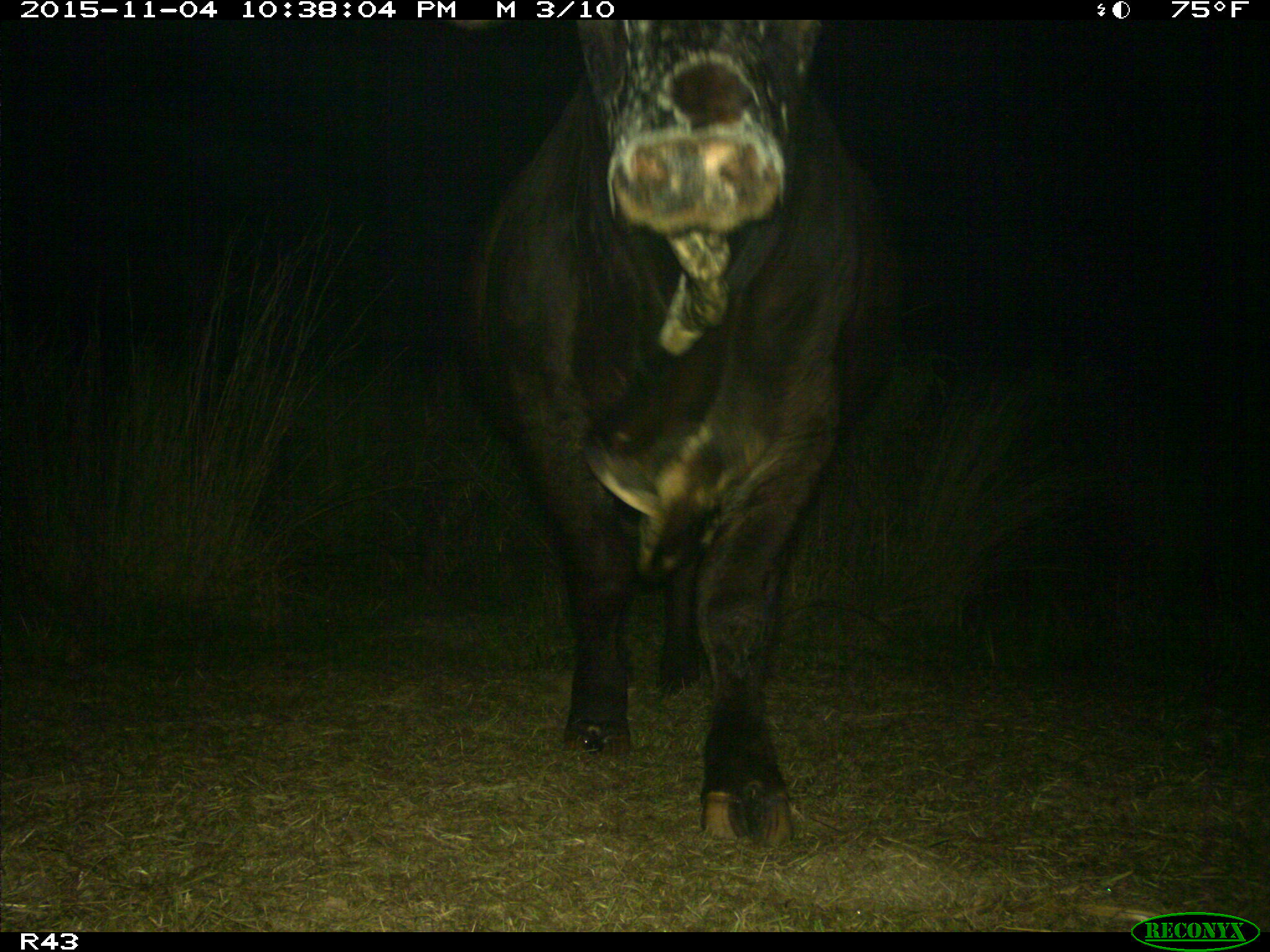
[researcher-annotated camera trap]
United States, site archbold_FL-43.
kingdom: Animalia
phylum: Chordata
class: Mammalia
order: Artiodactyla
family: Bovidae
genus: Bos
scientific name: Bos taurus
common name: domestic cow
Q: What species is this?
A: Bos taurus (domestic cow).